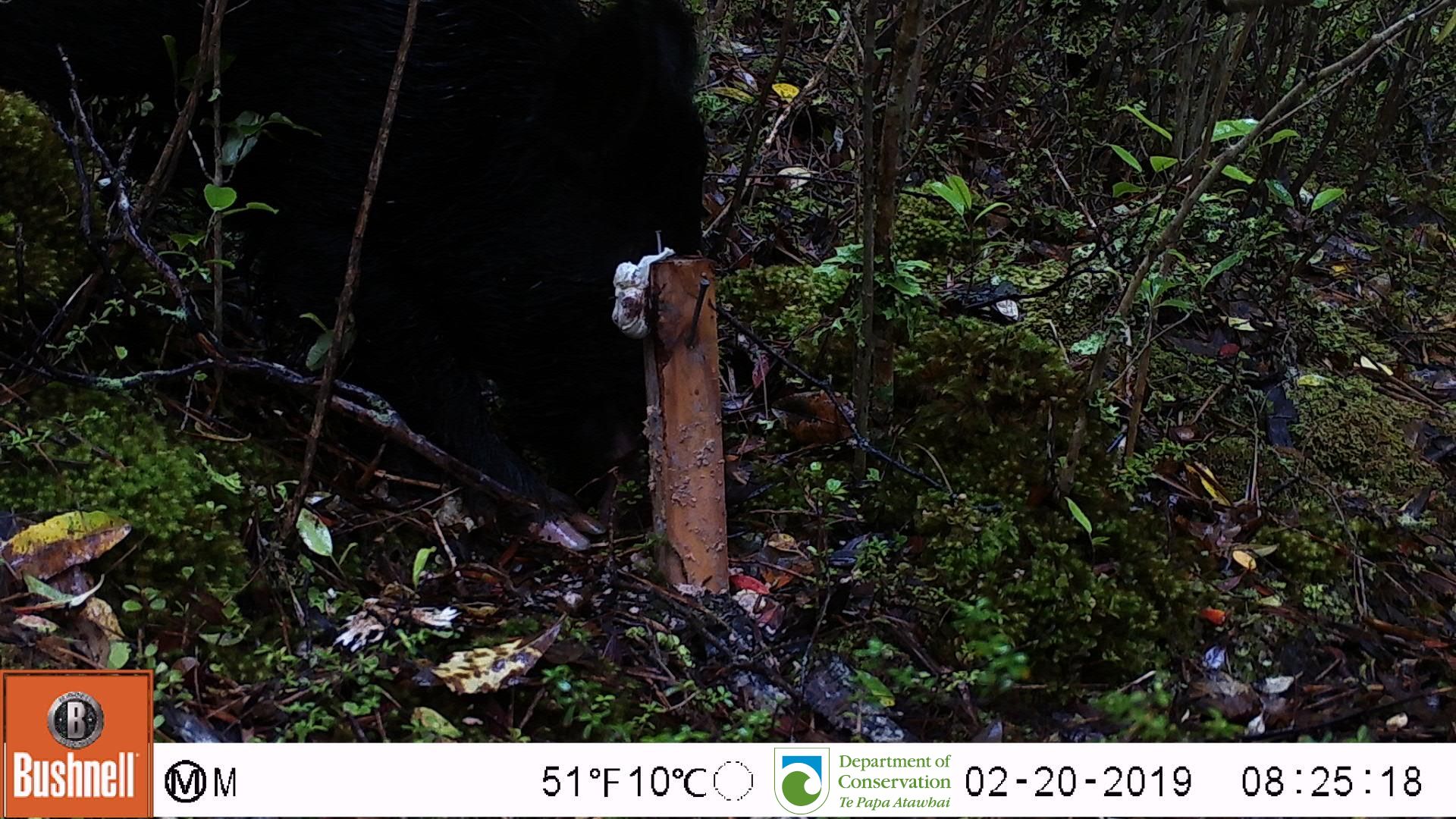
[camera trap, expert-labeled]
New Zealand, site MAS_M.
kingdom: Animalia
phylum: Chordata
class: Mammalia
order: Artiodactyla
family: Suidae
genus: Sus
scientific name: Sus scrofa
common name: pig